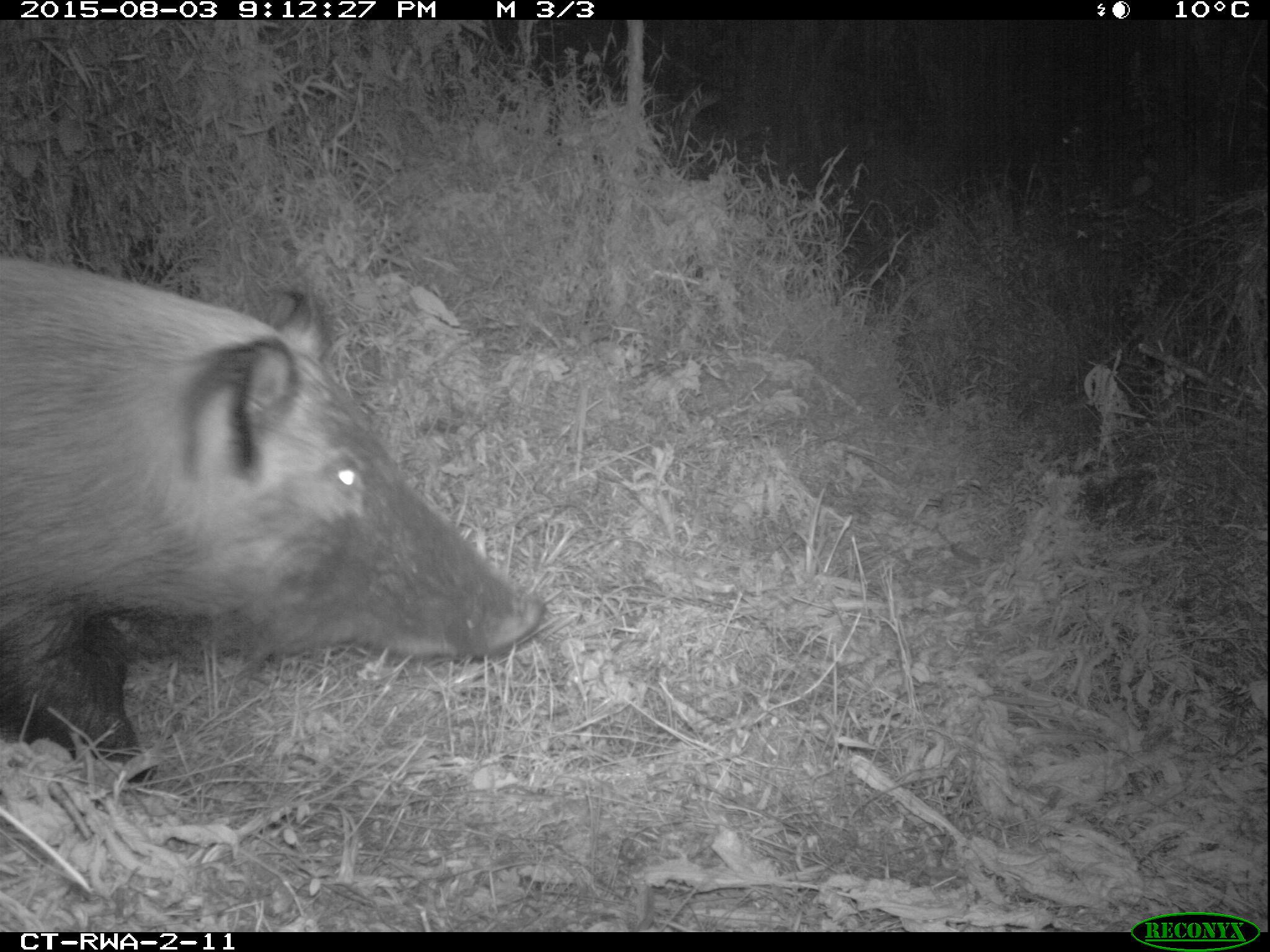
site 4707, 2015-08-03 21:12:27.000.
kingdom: Animalia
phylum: Chordata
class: Mammalia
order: Artiodactyla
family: Suidae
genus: Potamochoerus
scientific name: Potamochoerus larvatus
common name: bushpig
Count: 1.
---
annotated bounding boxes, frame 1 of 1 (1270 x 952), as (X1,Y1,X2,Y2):
potamochoerus larvatus: (0,254,546,784)